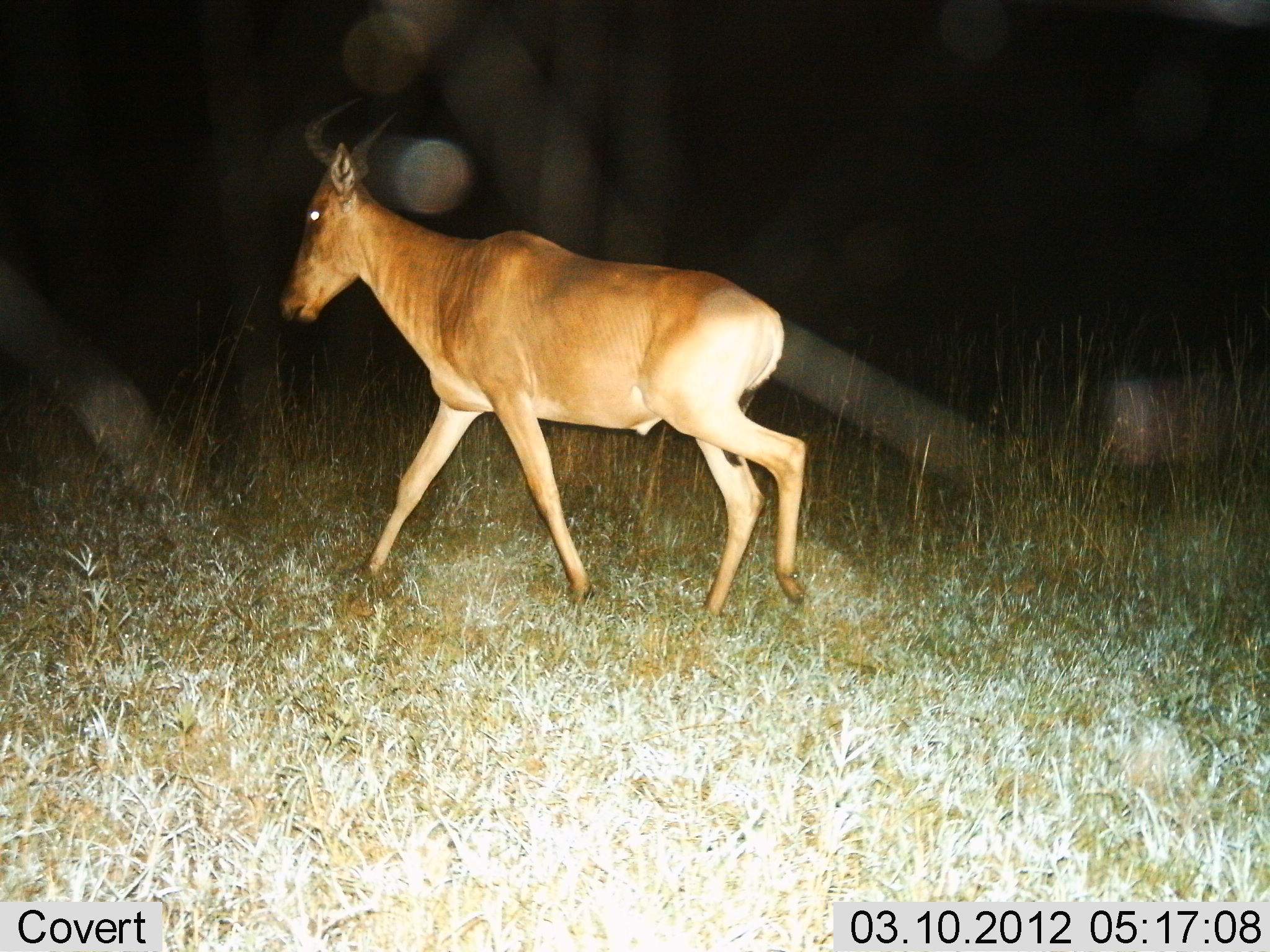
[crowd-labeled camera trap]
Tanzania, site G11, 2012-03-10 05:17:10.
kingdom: Animalia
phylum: Chordata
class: Mammalia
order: Artiodactyla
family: Bovidae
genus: Alcelaphus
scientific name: Alcelaphus buselaphus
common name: hartebeest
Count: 1.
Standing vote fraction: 5%.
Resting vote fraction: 0%.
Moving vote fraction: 100%.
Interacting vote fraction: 0%.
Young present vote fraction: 5%.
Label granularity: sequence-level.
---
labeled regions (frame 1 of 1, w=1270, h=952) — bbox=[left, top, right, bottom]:
animal: bbox=[268, 91, 813, 622]